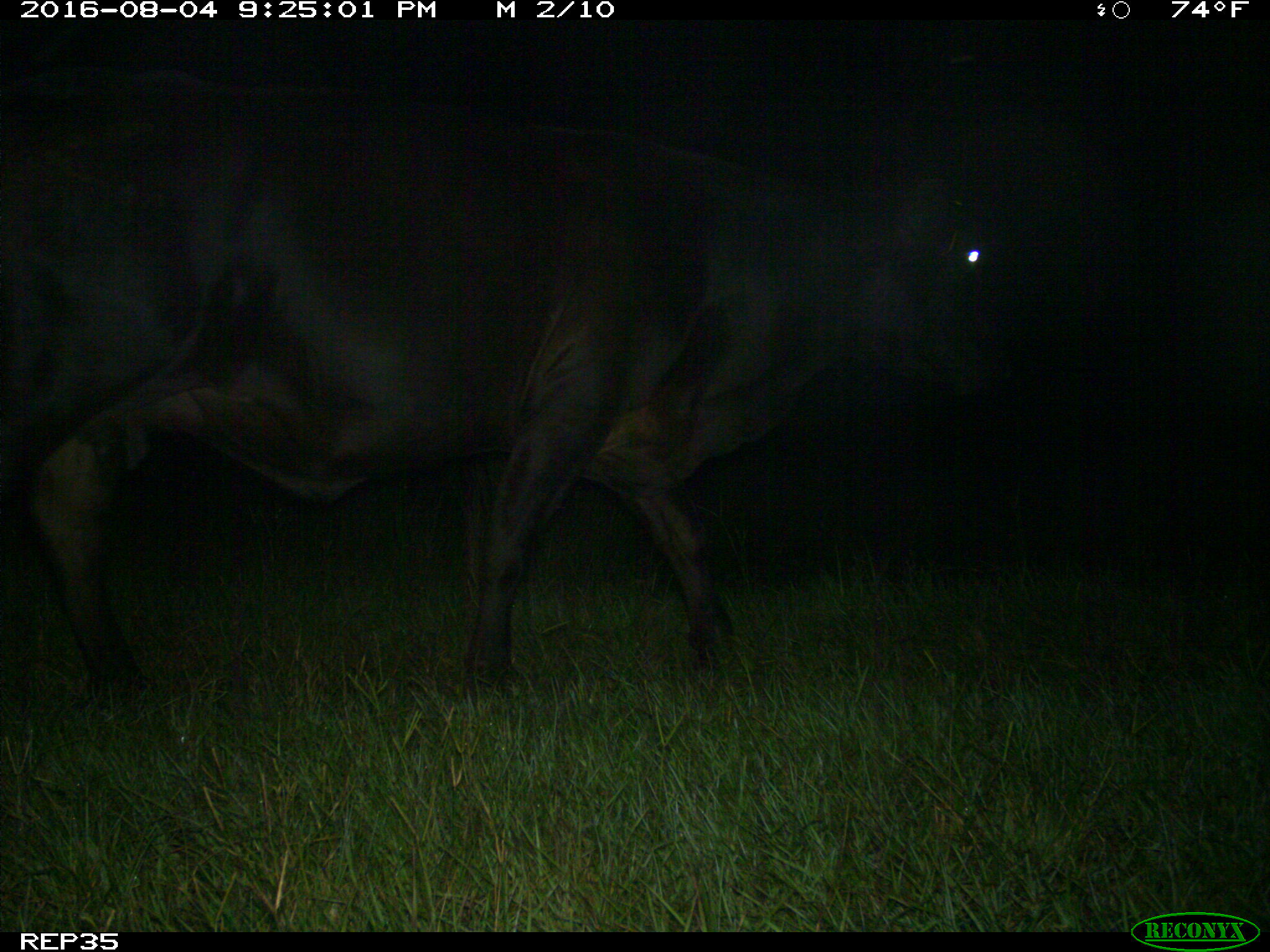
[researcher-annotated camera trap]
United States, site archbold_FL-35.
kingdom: Animalia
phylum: Chordata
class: Mammalia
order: Artiodactyla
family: Bovidae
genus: Bos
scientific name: Bos taurus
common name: domestic cow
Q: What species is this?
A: Bos taurus (domestic cow).